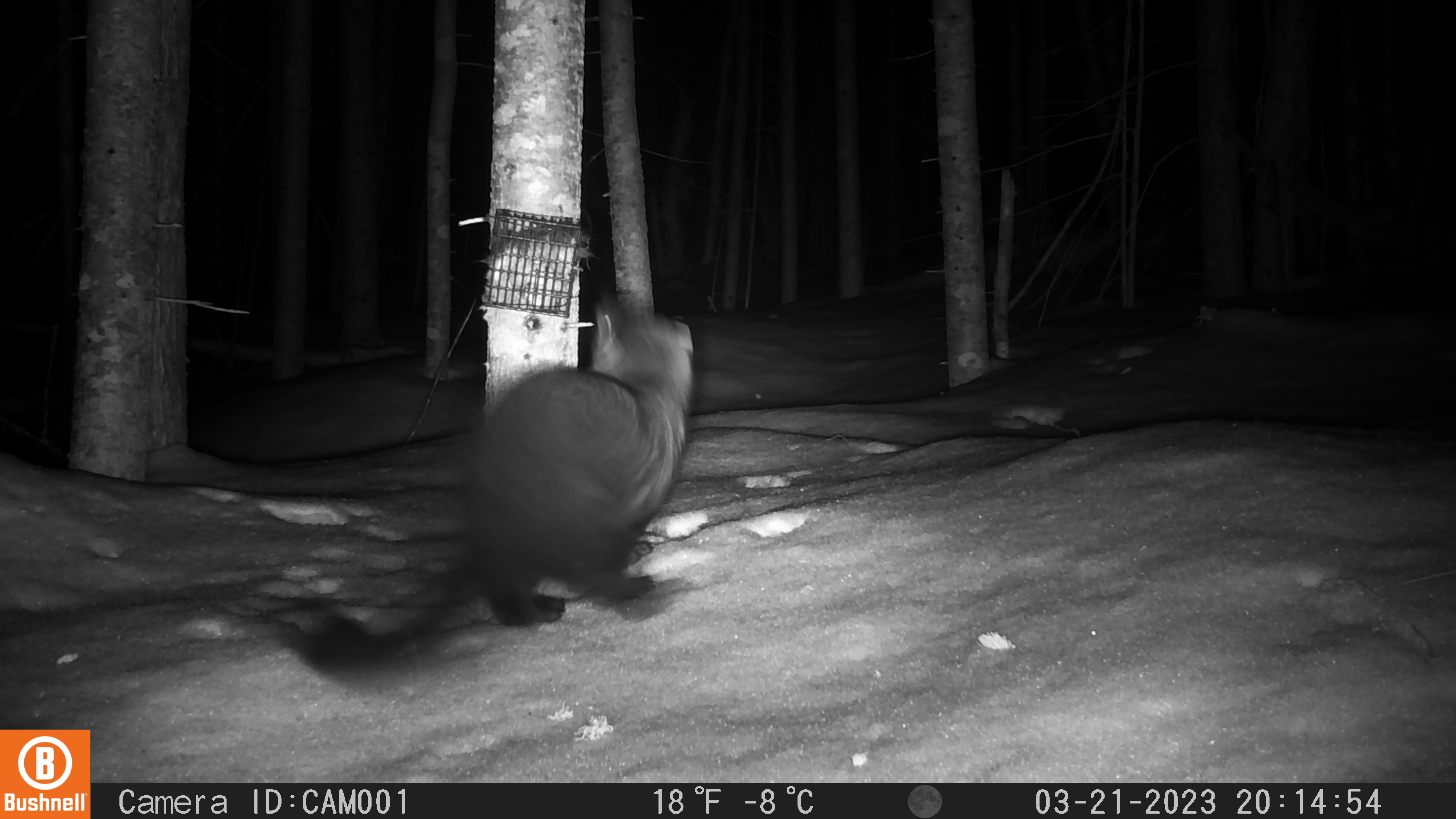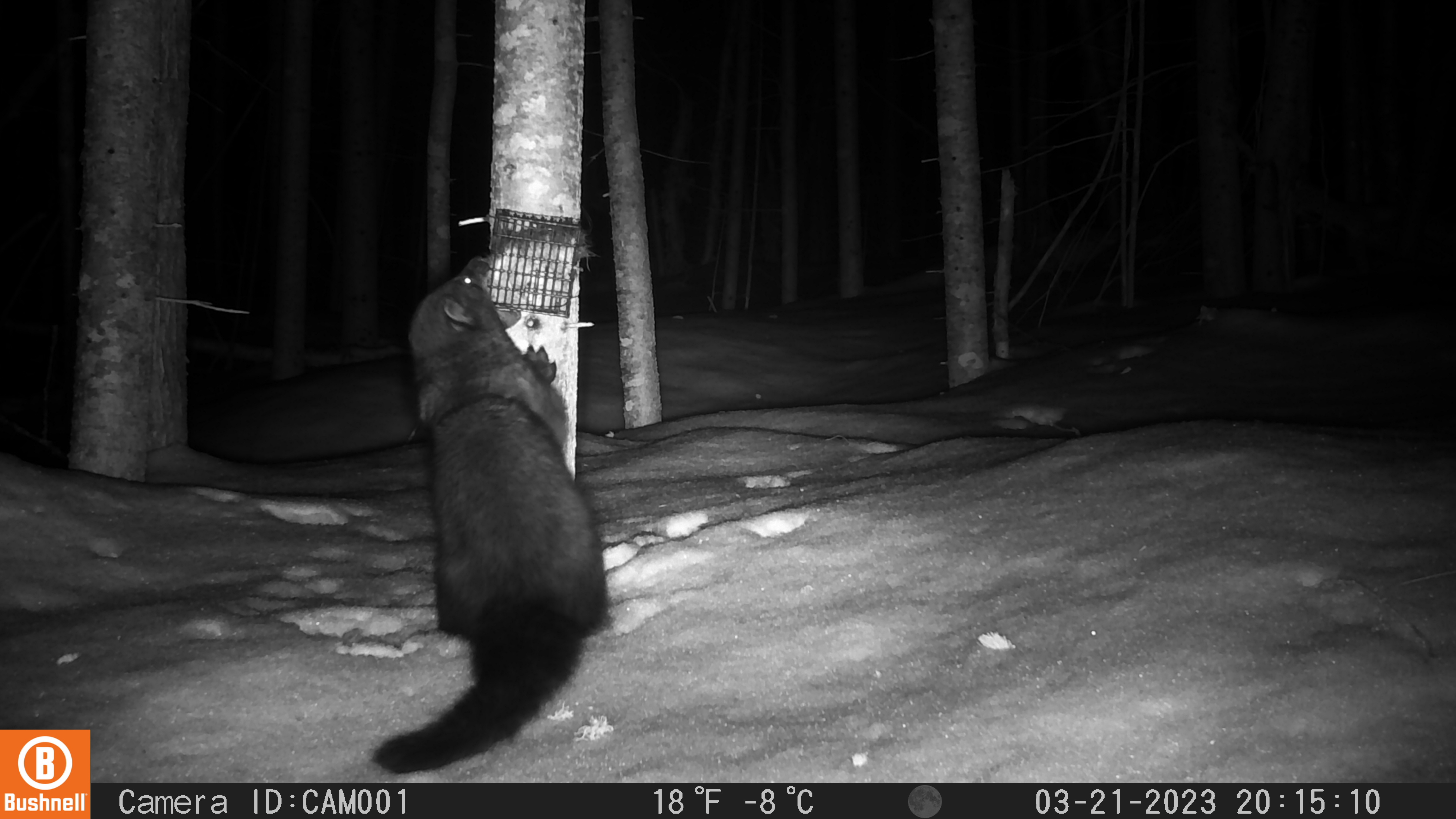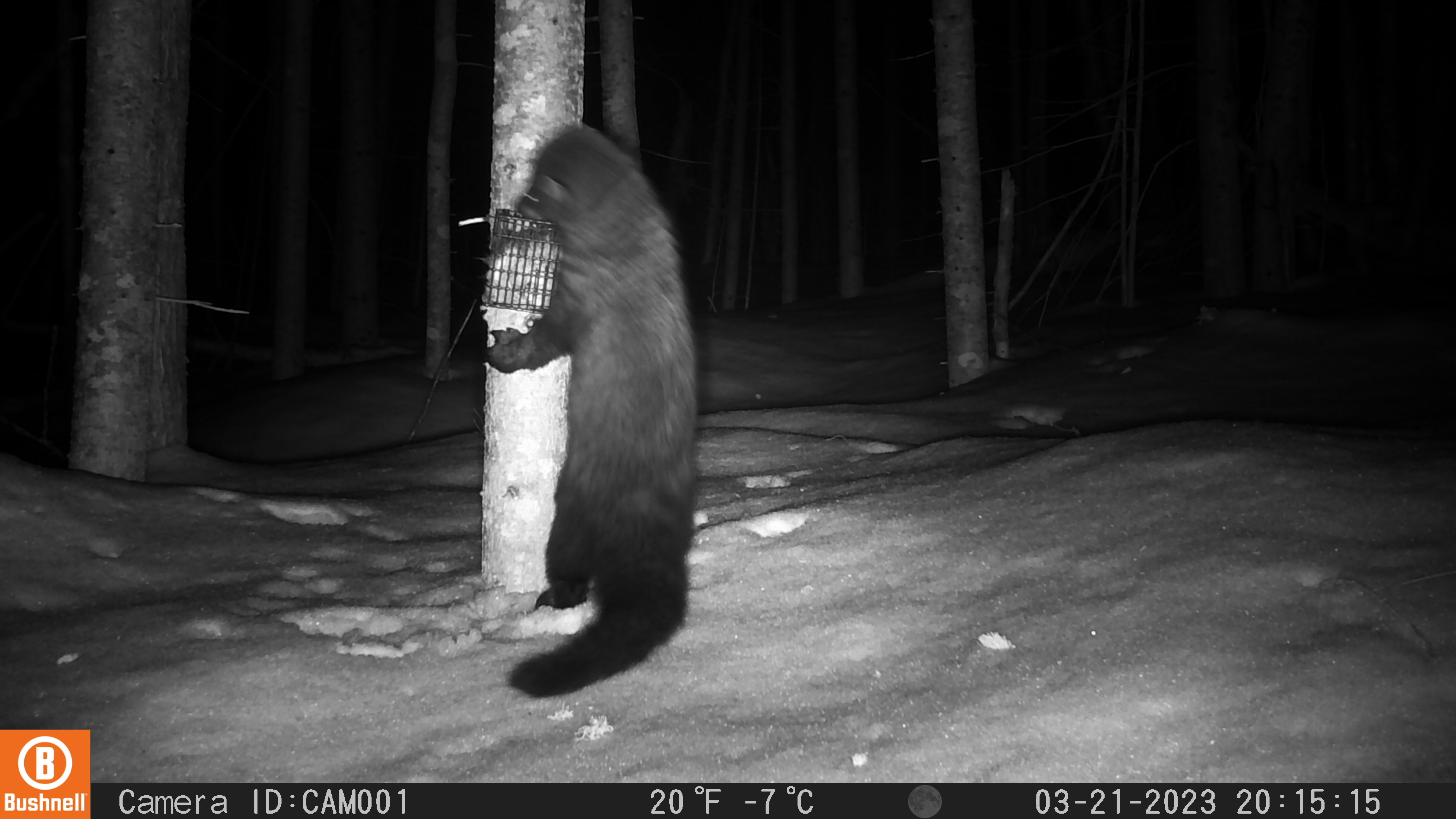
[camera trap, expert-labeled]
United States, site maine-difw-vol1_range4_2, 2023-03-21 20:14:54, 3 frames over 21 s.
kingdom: Animalia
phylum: Chordata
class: Mammalia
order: Carnivora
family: Mustelidae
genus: Pekania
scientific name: Pekania pennanti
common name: fisher